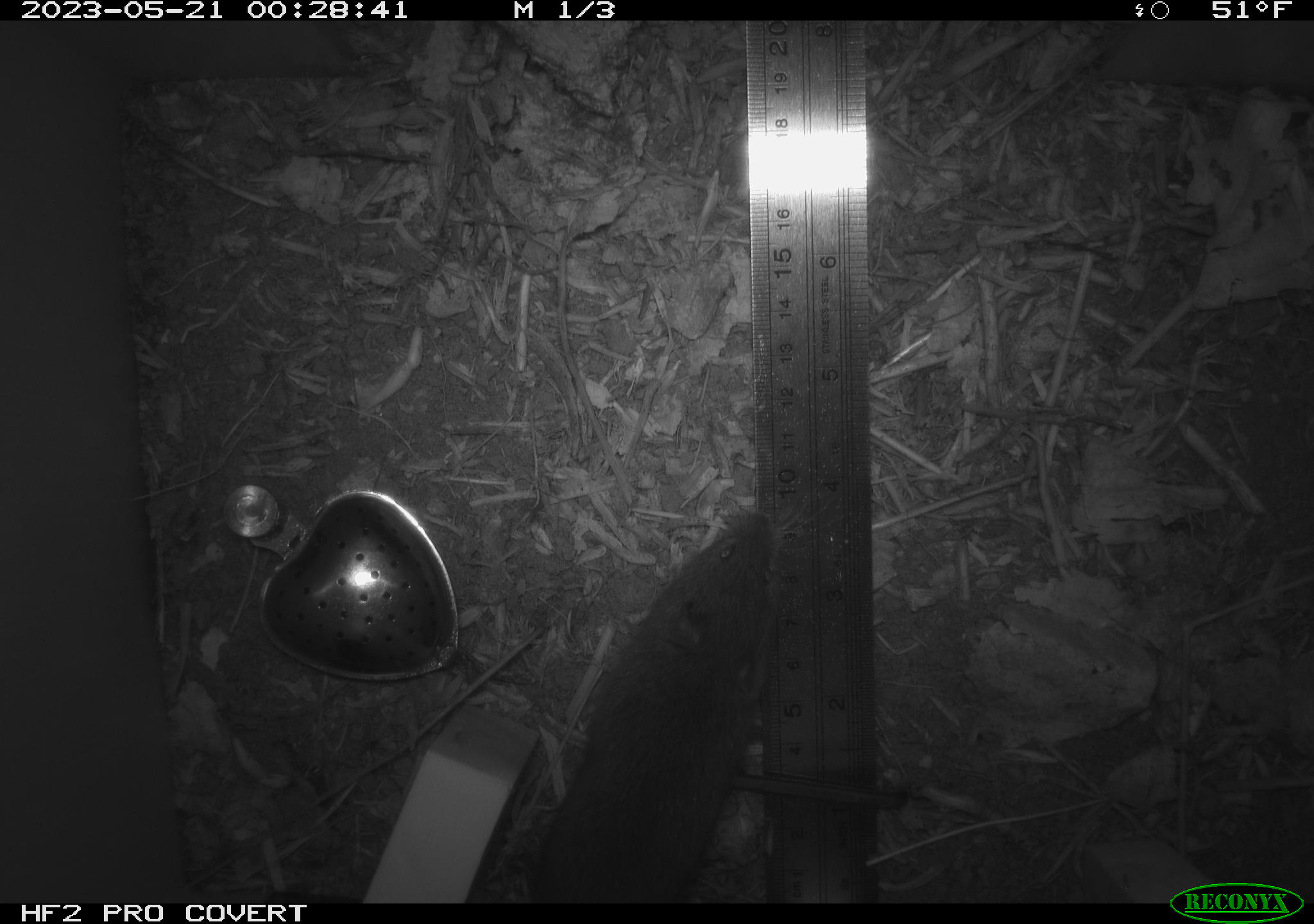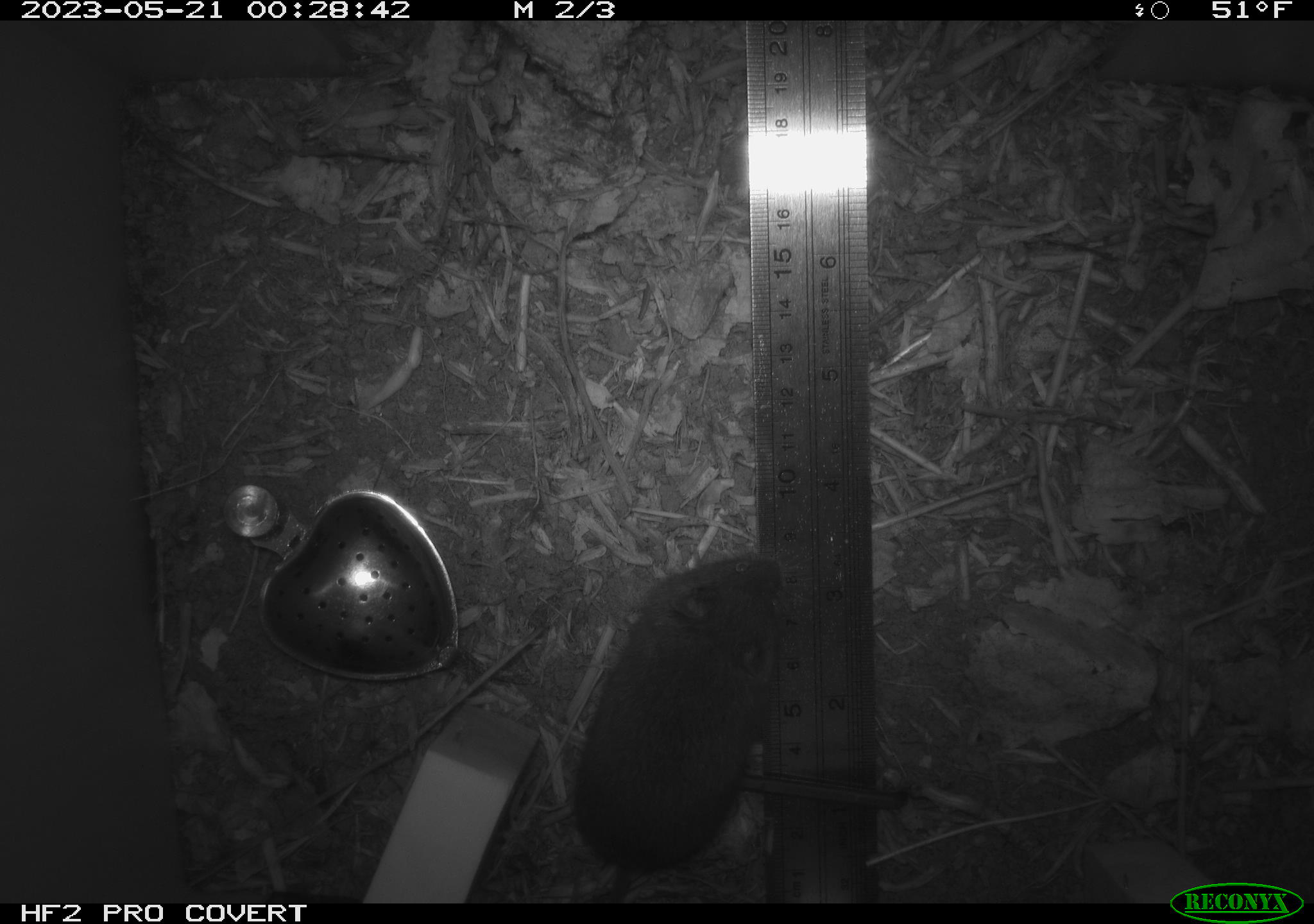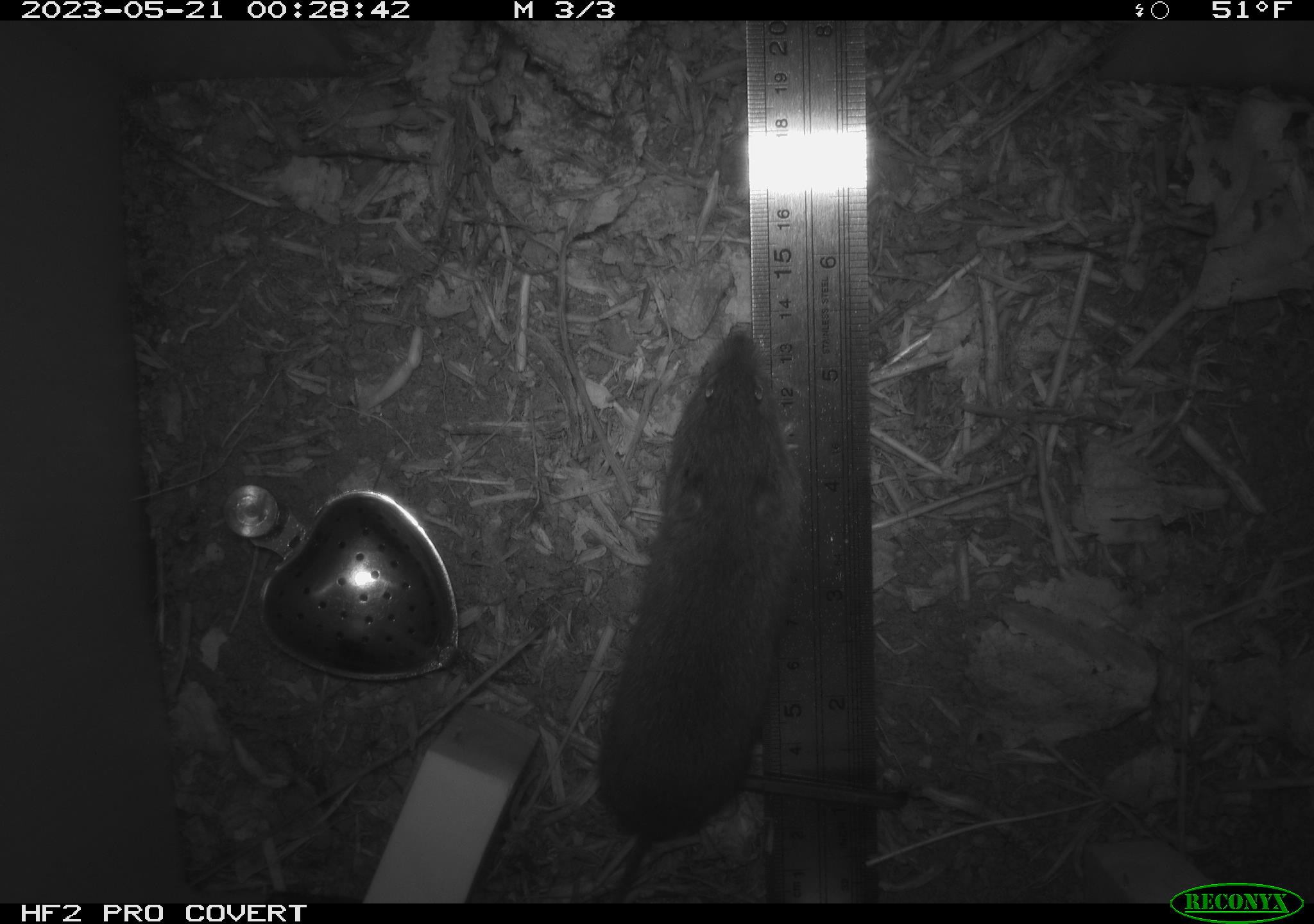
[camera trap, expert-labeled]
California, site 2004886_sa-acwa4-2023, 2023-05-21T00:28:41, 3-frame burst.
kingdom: Animalia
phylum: Chordata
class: Mammalia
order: Rodentia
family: Cricetidae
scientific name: Arvicolinae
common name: voles, lemmings, and muskrats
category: arvicolinae subfamily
Arvicolinae subfamily (voles, lemmings, and muskrats) (Arvicolinae).